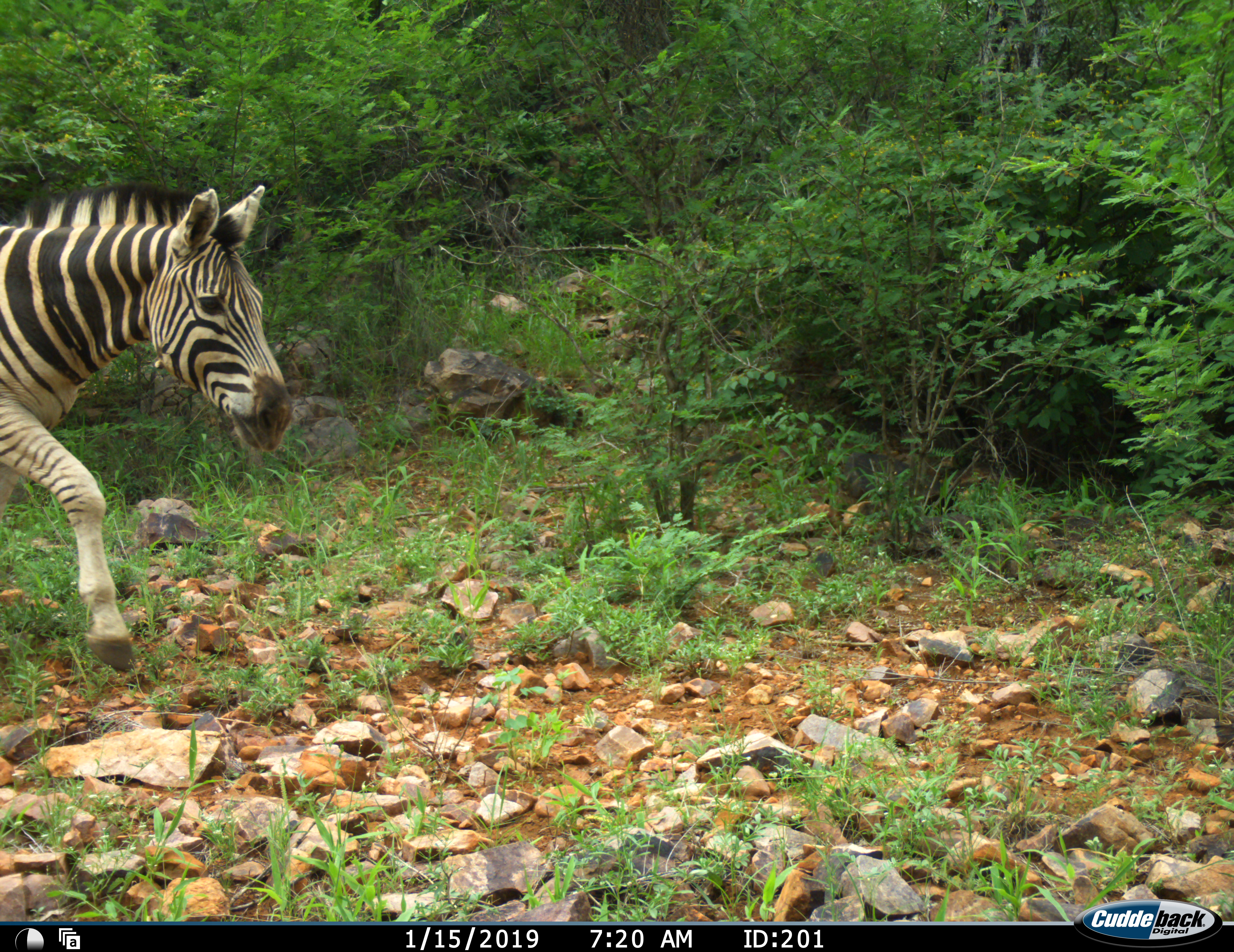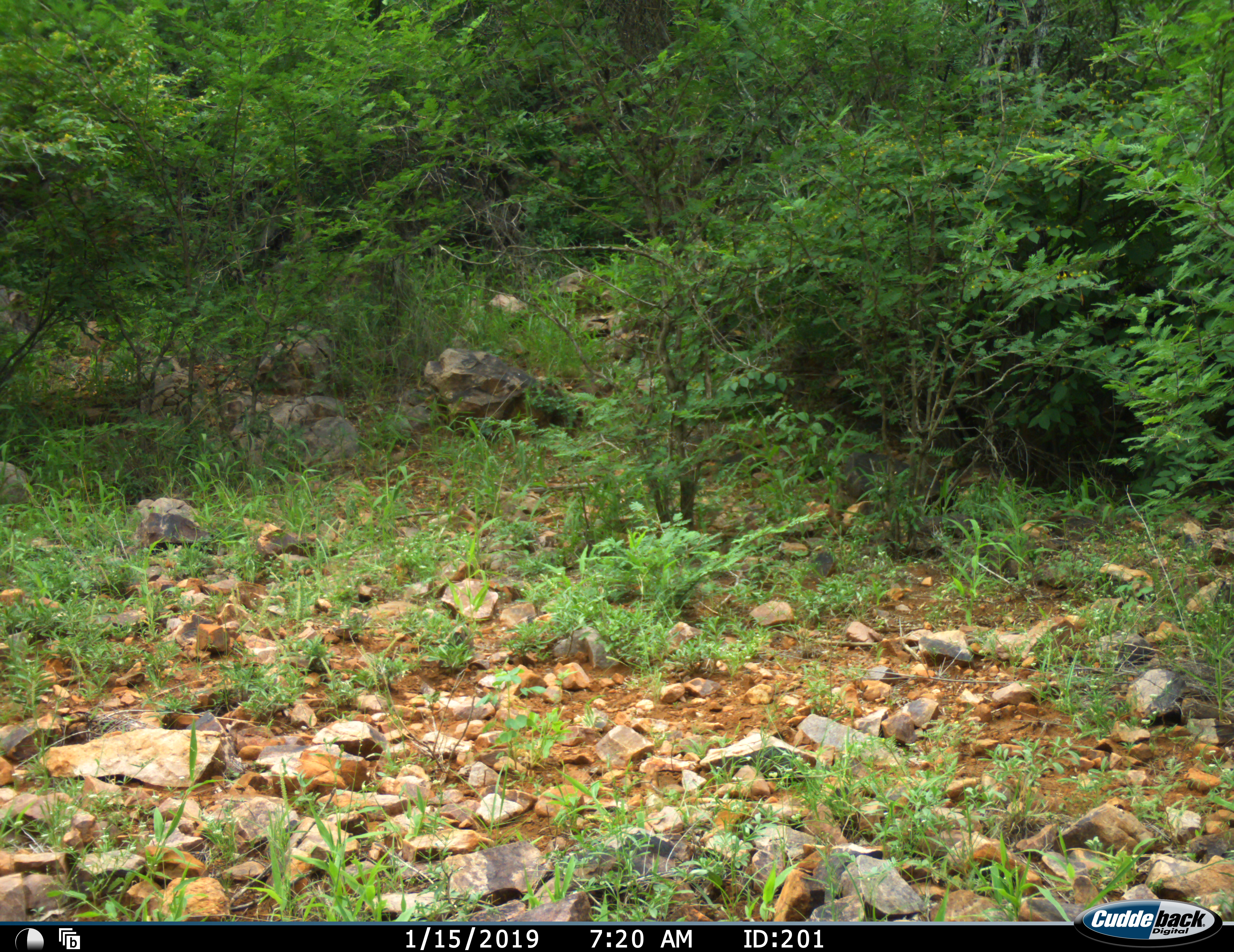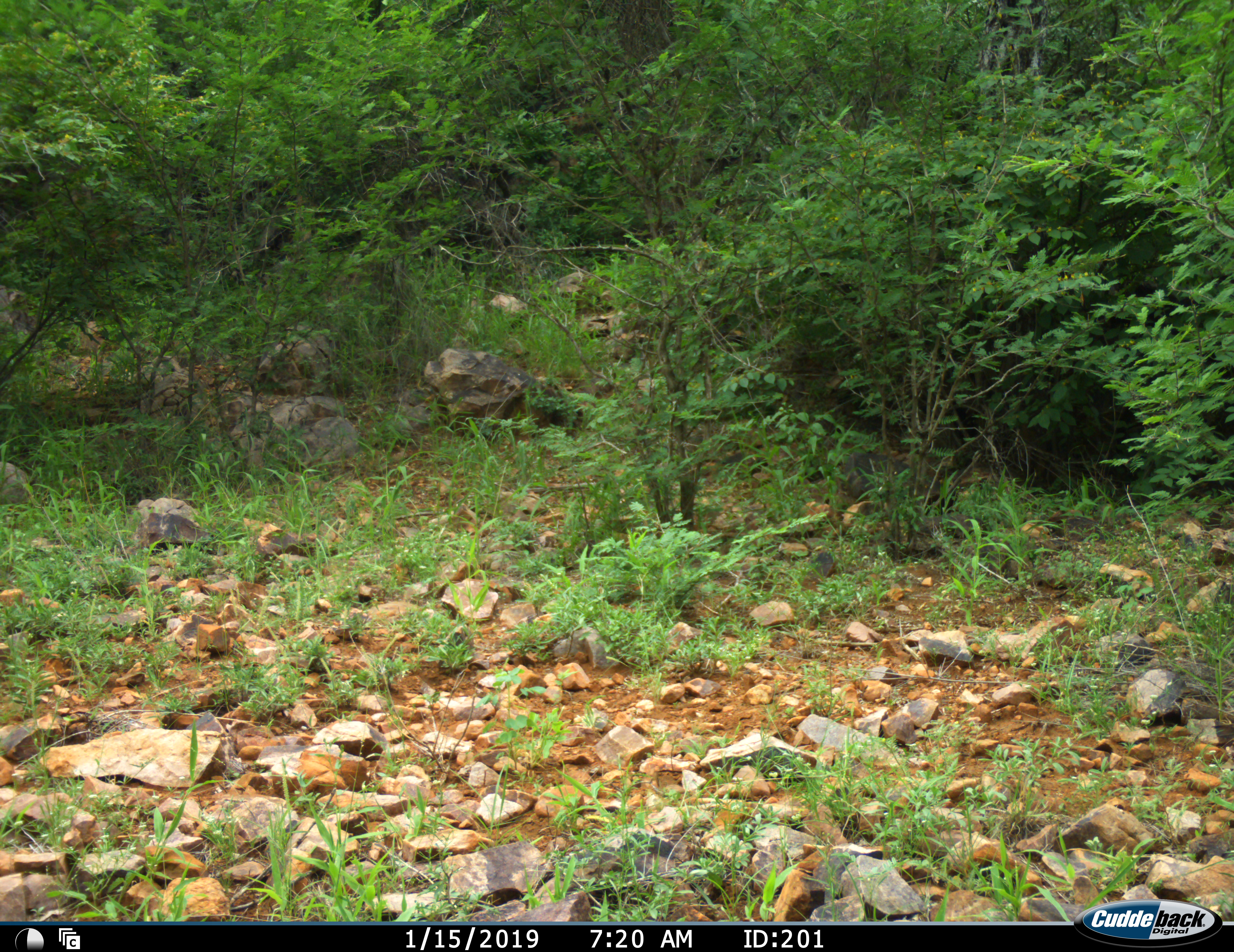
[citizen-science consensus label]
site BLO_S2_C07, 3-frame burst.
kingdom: Animalia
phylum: Chordata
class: Mammalia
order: Perissodactyla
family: Equidae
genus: Equus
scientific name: Equus quagga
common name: plains zebra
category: zebraplains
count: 1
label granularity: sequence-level